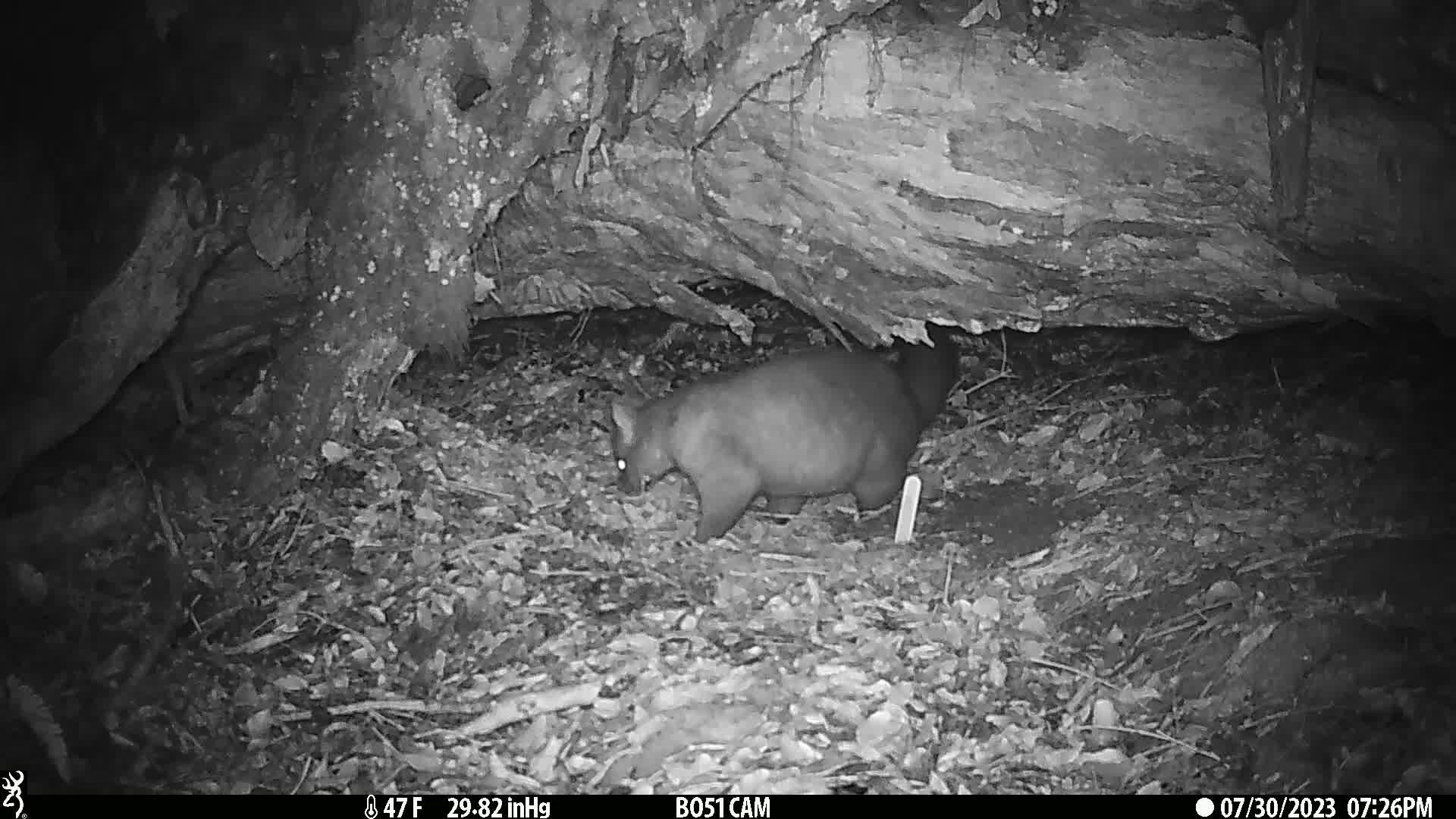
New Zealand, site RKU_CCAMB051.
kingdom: Animalia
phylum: Chordata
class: Mammalia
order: Diprotodontia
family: Phalangeridae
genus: Trichosurus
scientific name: Trichosurus vulpecula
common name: common brushtail possum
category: possum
Possum (common brushtail possum) (Trichosurus vulpecula).